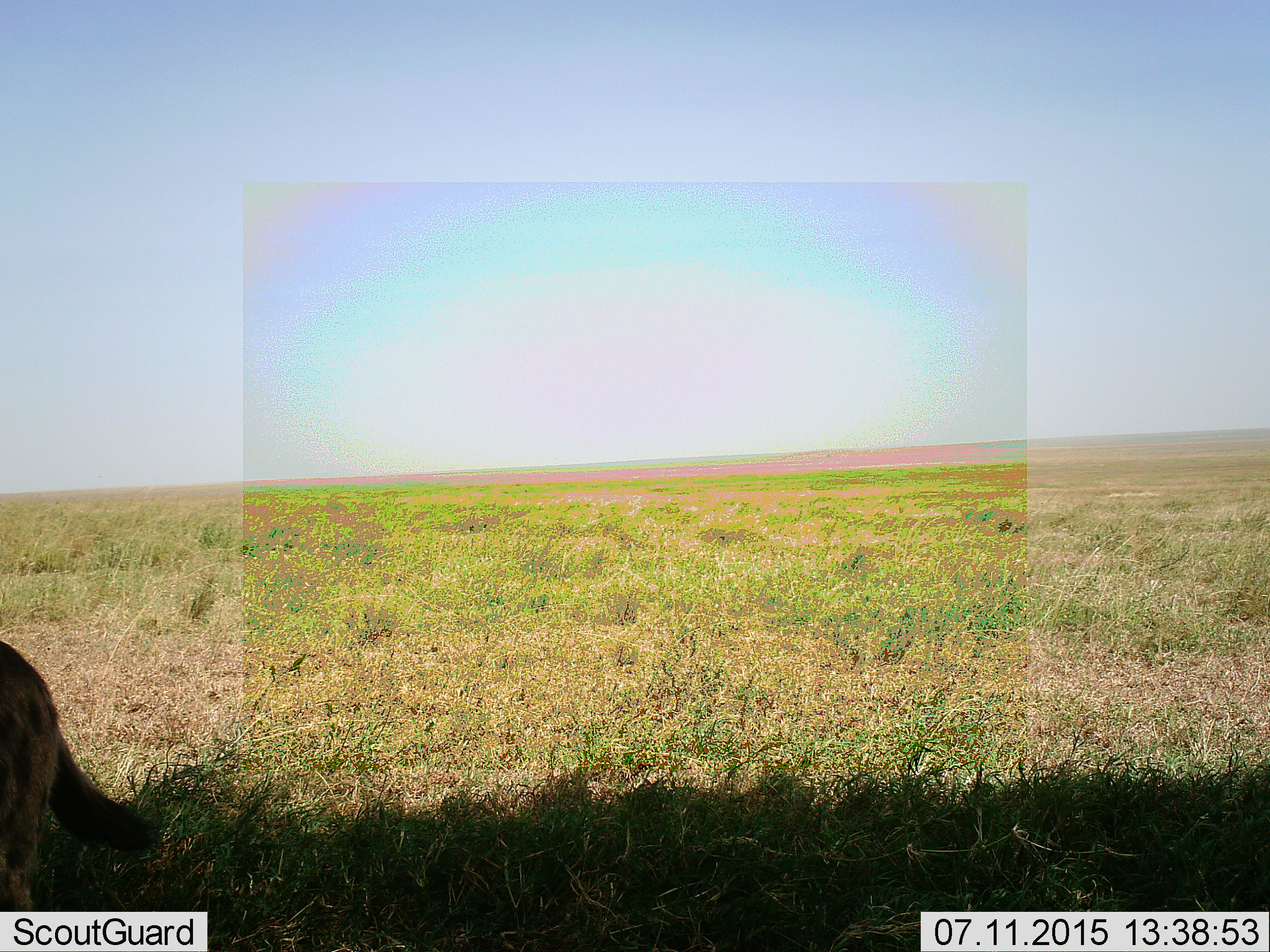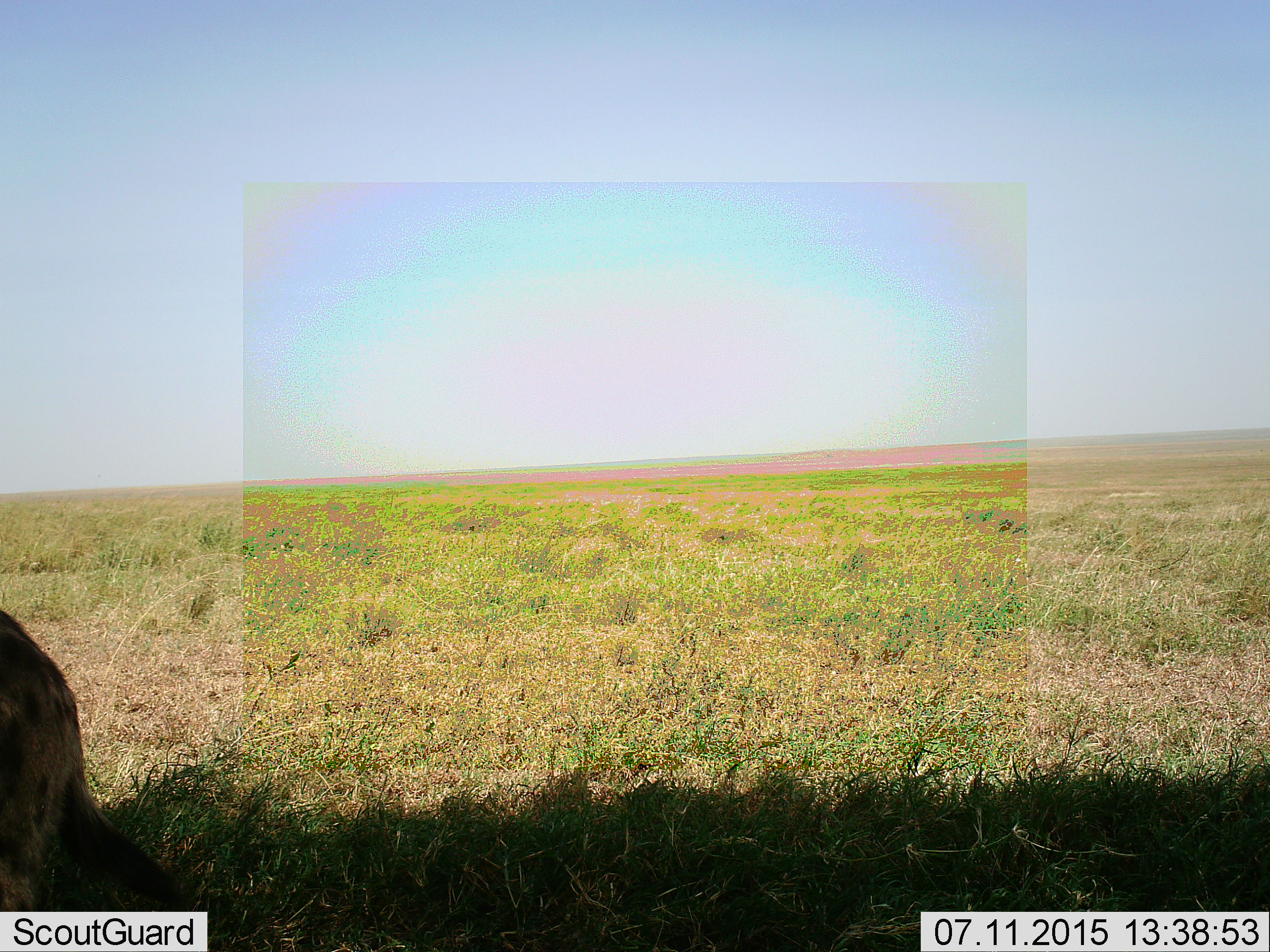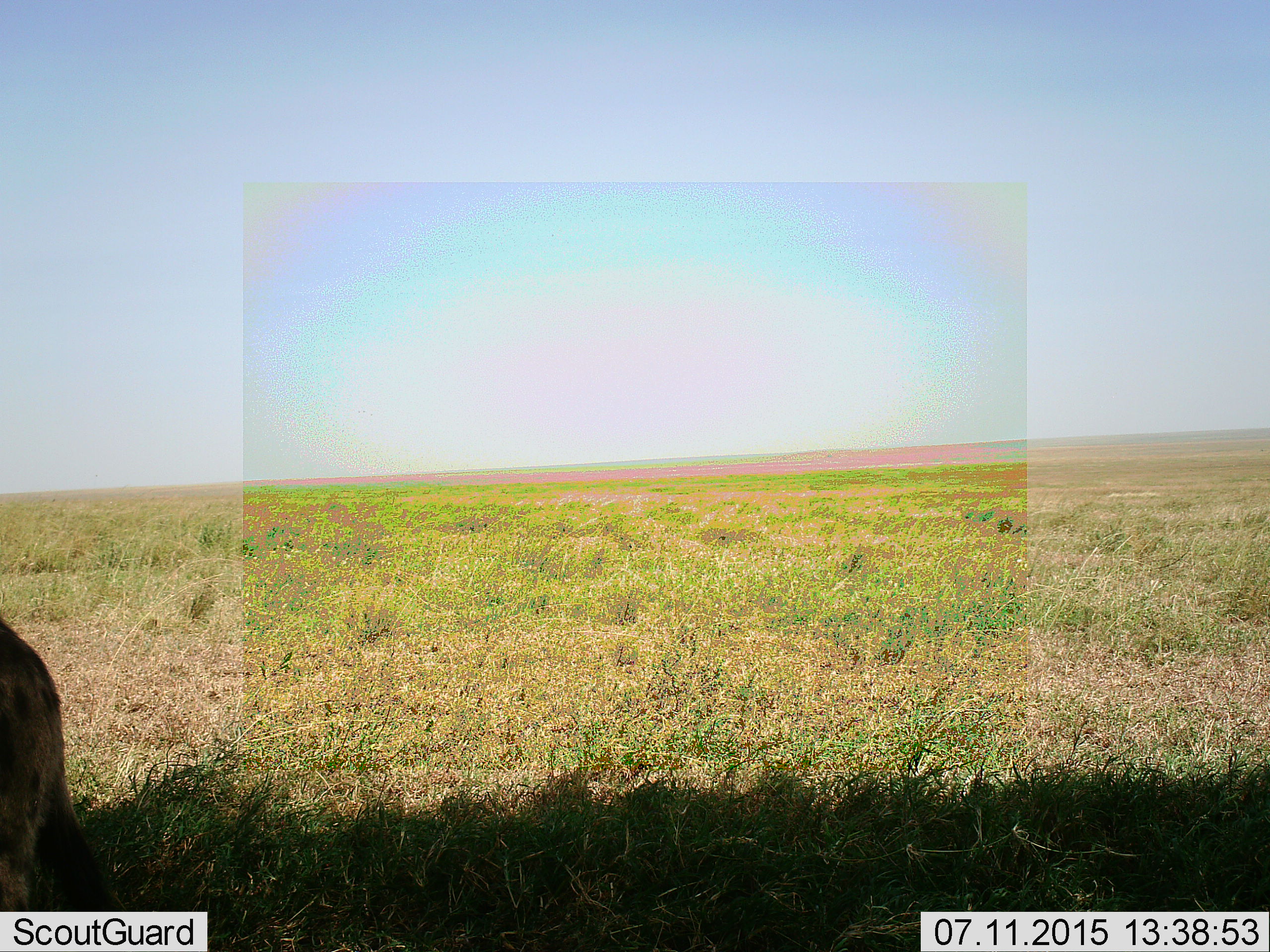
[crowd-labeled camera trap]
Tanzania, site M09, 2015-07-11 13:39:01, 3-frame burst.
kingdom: Animalia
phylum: Chordata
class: Mammalia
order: Carnivora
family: Hyaenidae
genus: Crocuta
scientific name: Crocuta crocuta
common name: spotted hyena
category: hyenaspotted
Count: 1.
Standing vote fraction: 71%.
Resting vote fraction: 0%.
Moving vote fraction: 29%.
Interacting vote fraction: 0%.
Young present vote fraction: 0%.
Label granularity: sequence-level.